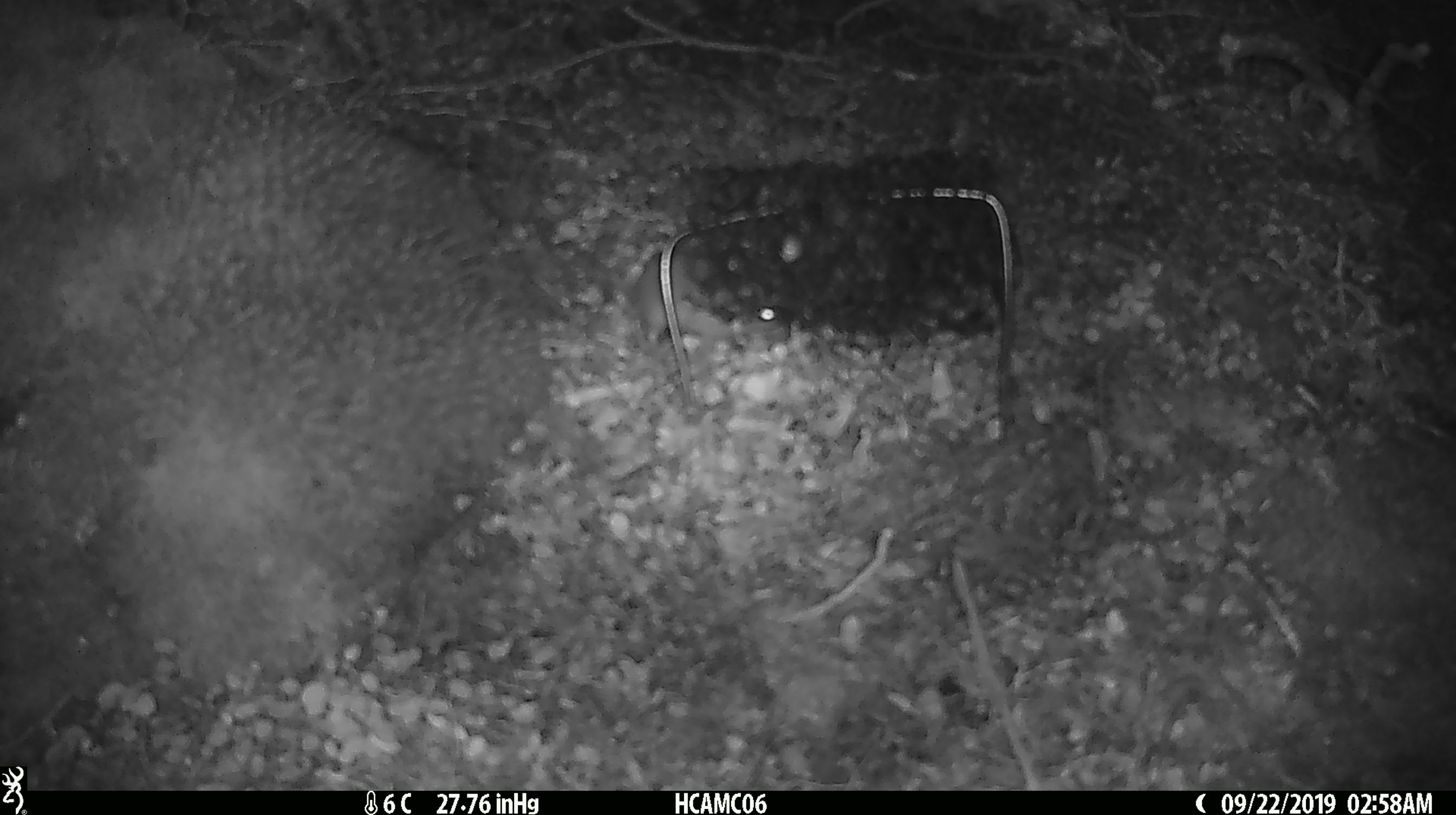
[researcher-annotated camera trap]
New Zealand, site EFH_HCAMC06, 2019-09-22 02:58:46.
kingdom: Animalia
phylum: Chordata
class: Mammalia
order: Rodentia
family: Muridae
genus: Mus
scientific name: Mus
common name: mouse